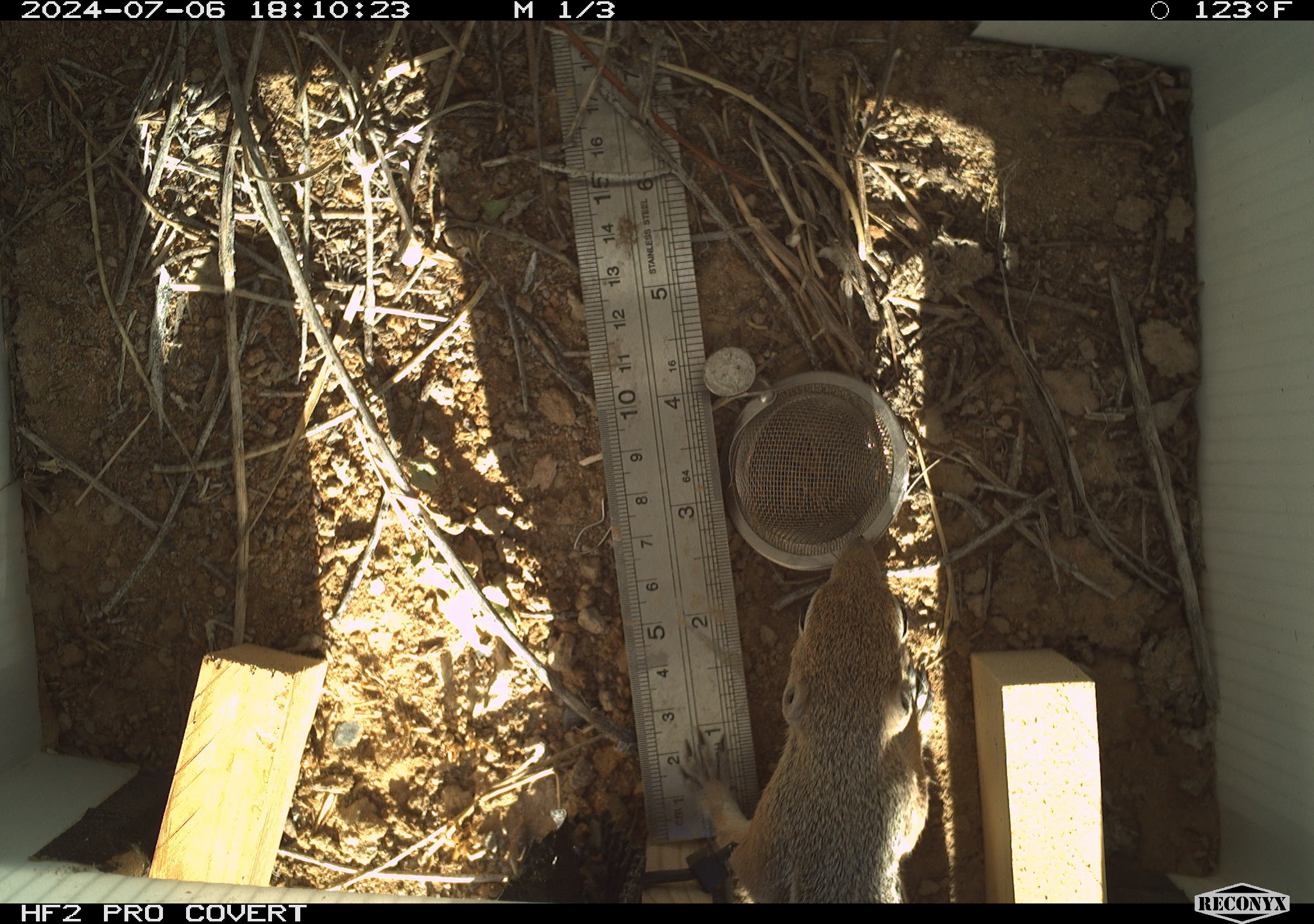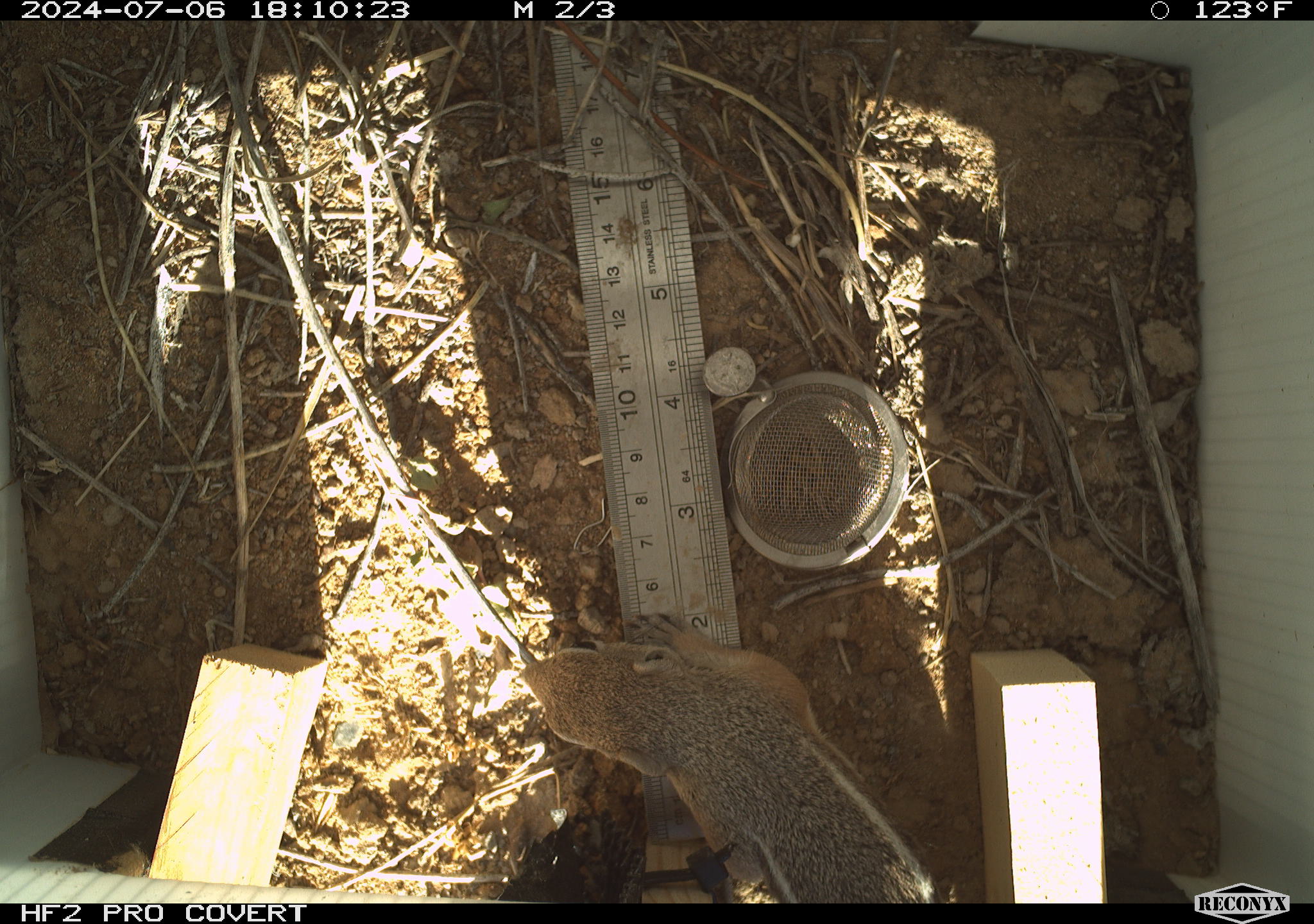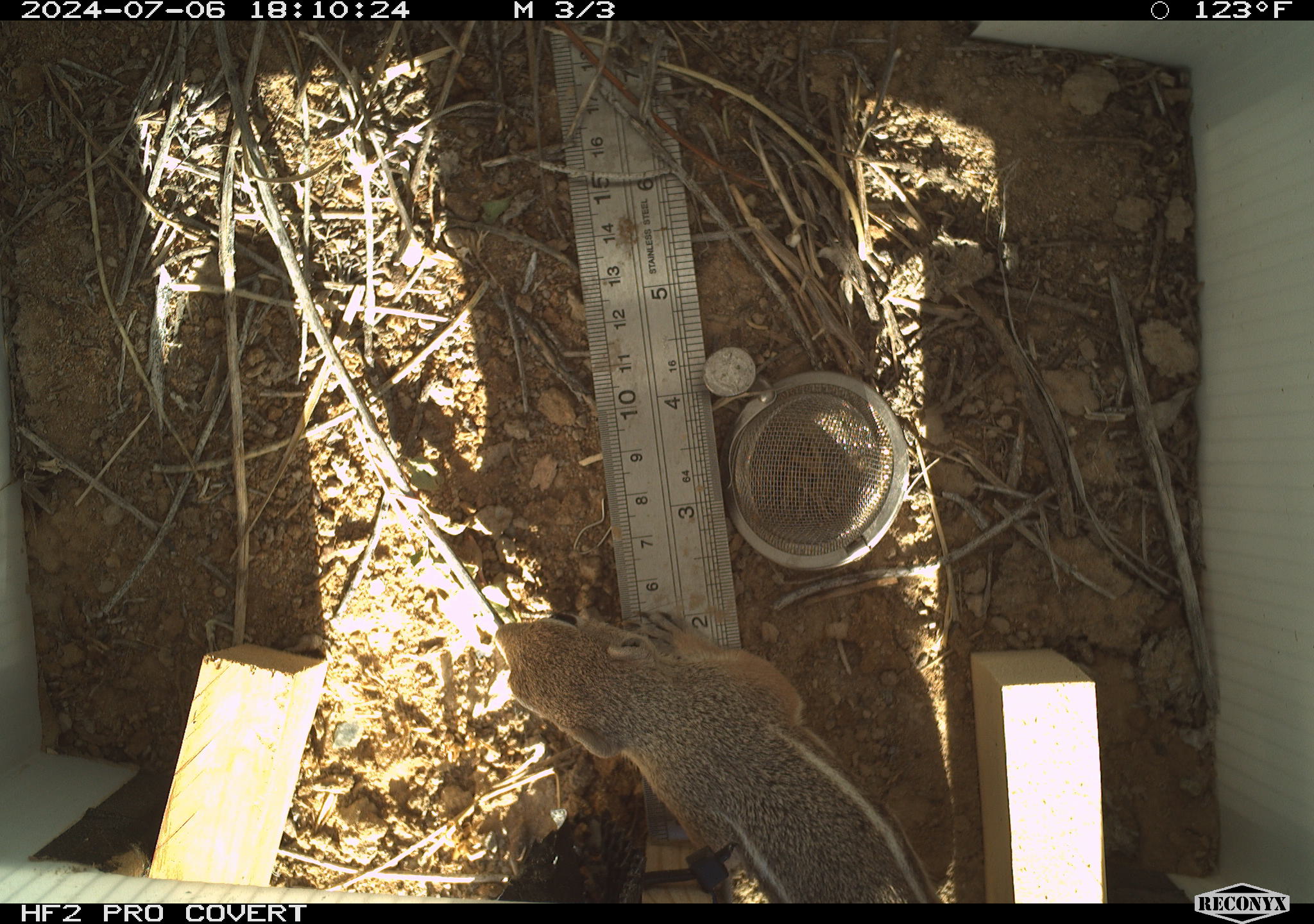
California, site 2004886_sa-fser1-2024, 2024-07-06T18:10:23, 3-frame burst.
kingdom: Animalia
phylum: Chordata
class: Mammalia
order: Rodentia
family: Sciuridae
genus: Ammospermophilus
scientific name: Ammospermophilus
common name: antelope ground squirrels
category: ammospermophilus species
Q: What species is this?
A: Ammospermophilus species (antelope ground squirrels) (Ammospermophilus).